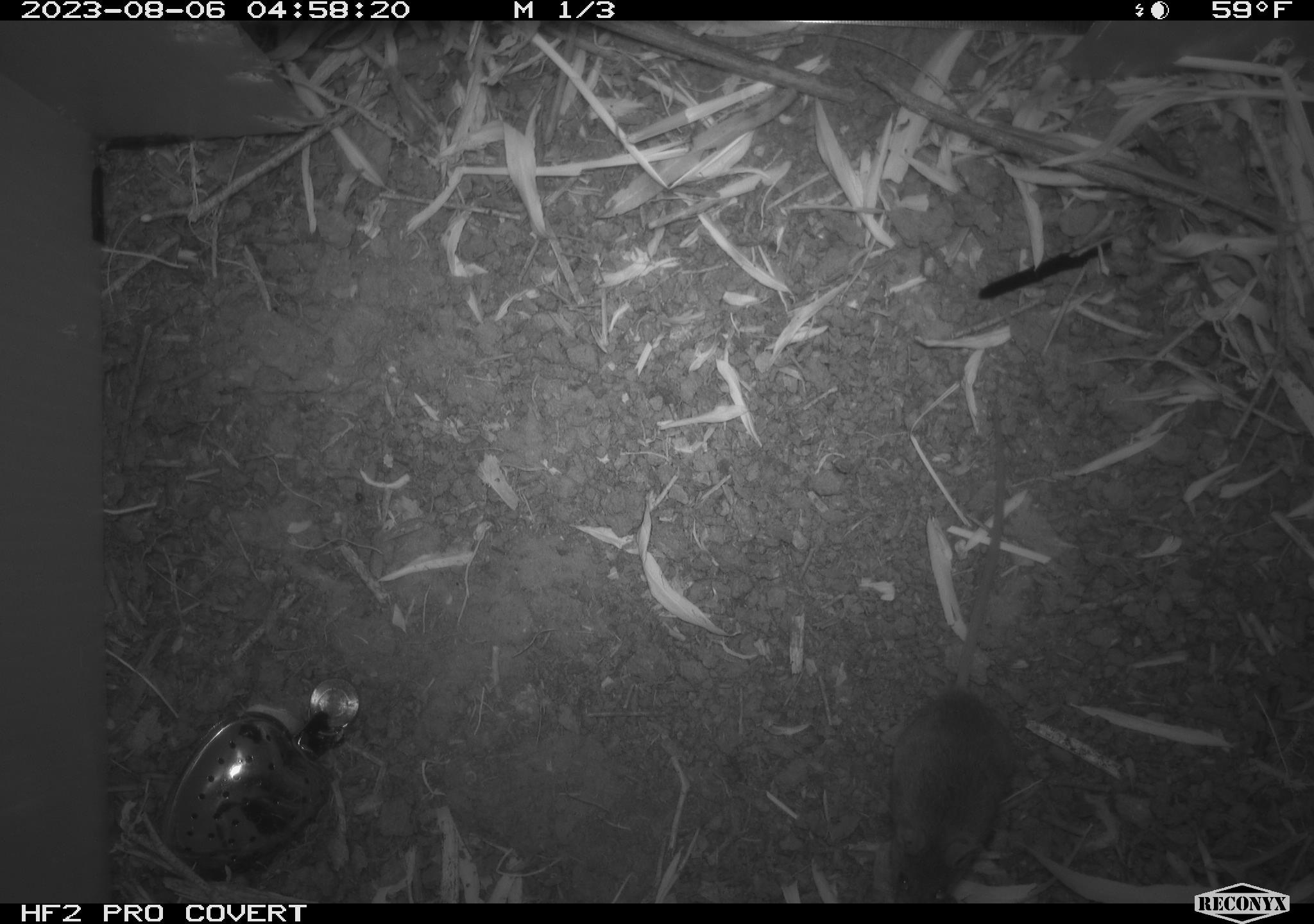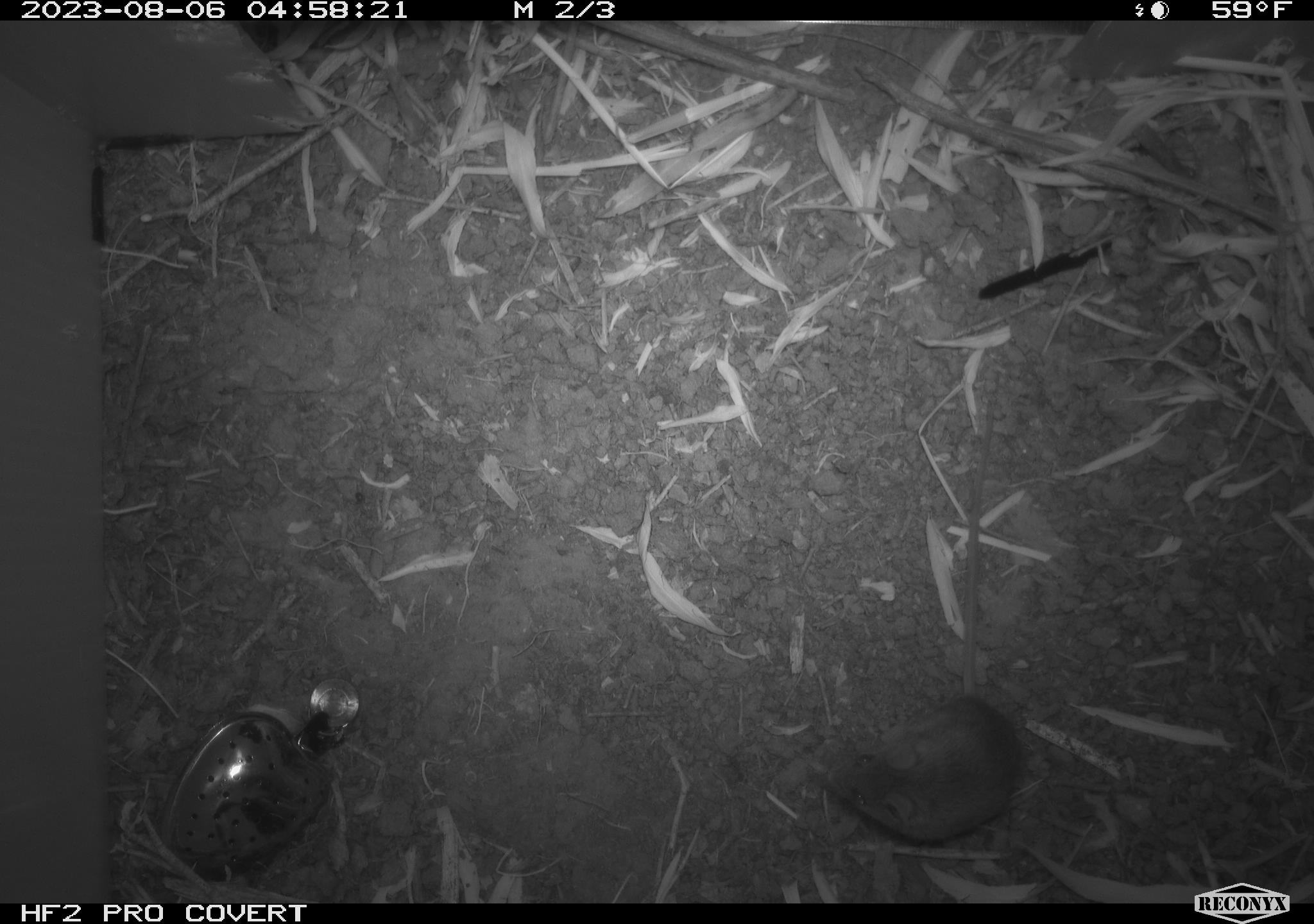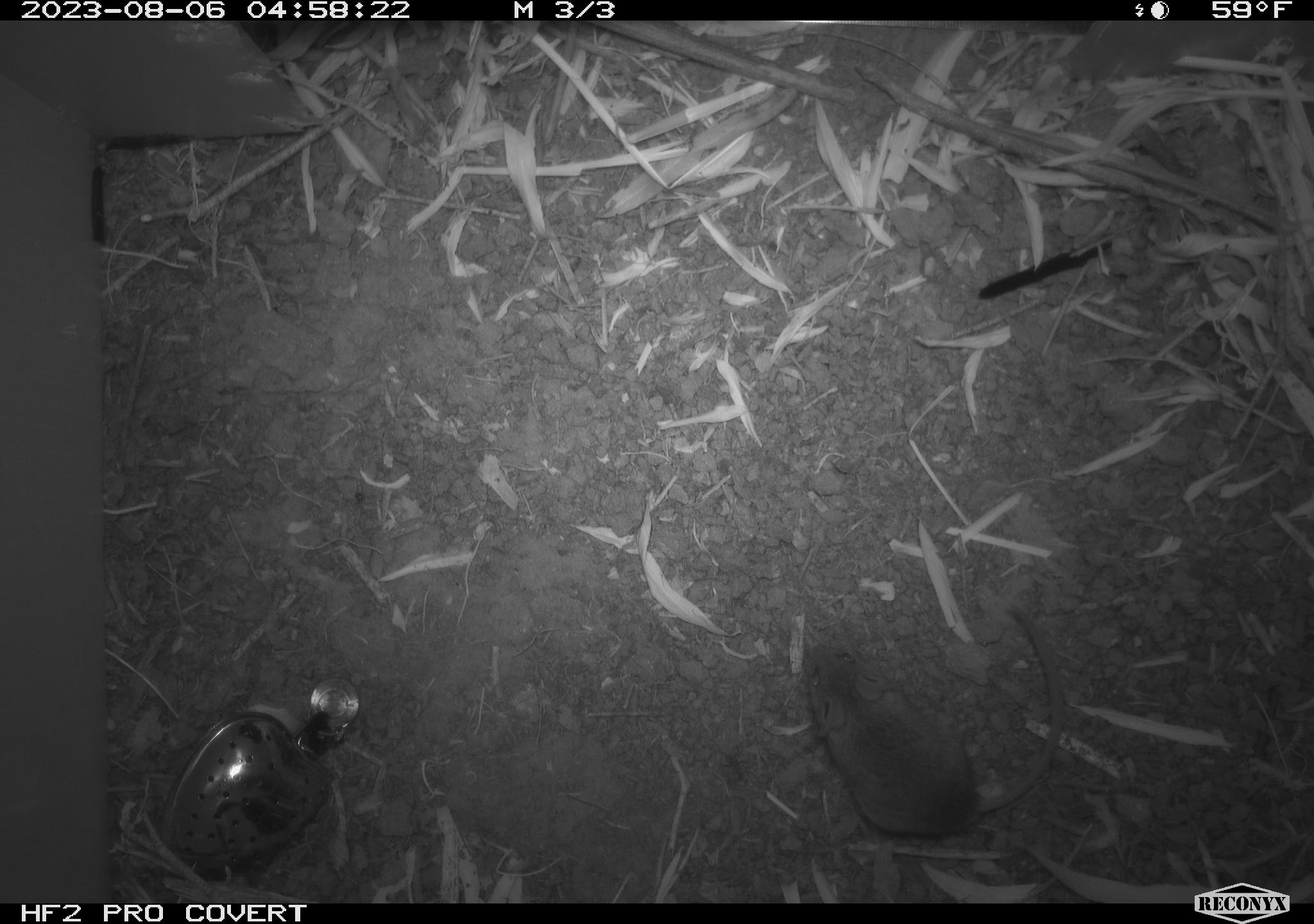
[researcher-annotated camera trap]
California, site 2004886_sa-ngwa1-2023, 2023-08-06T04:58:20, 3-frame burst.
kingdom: Animalia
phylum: Chordata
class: Mammalia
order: Rodentia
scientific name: Rodentia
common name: mouse species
Mouse species (Rodentia).